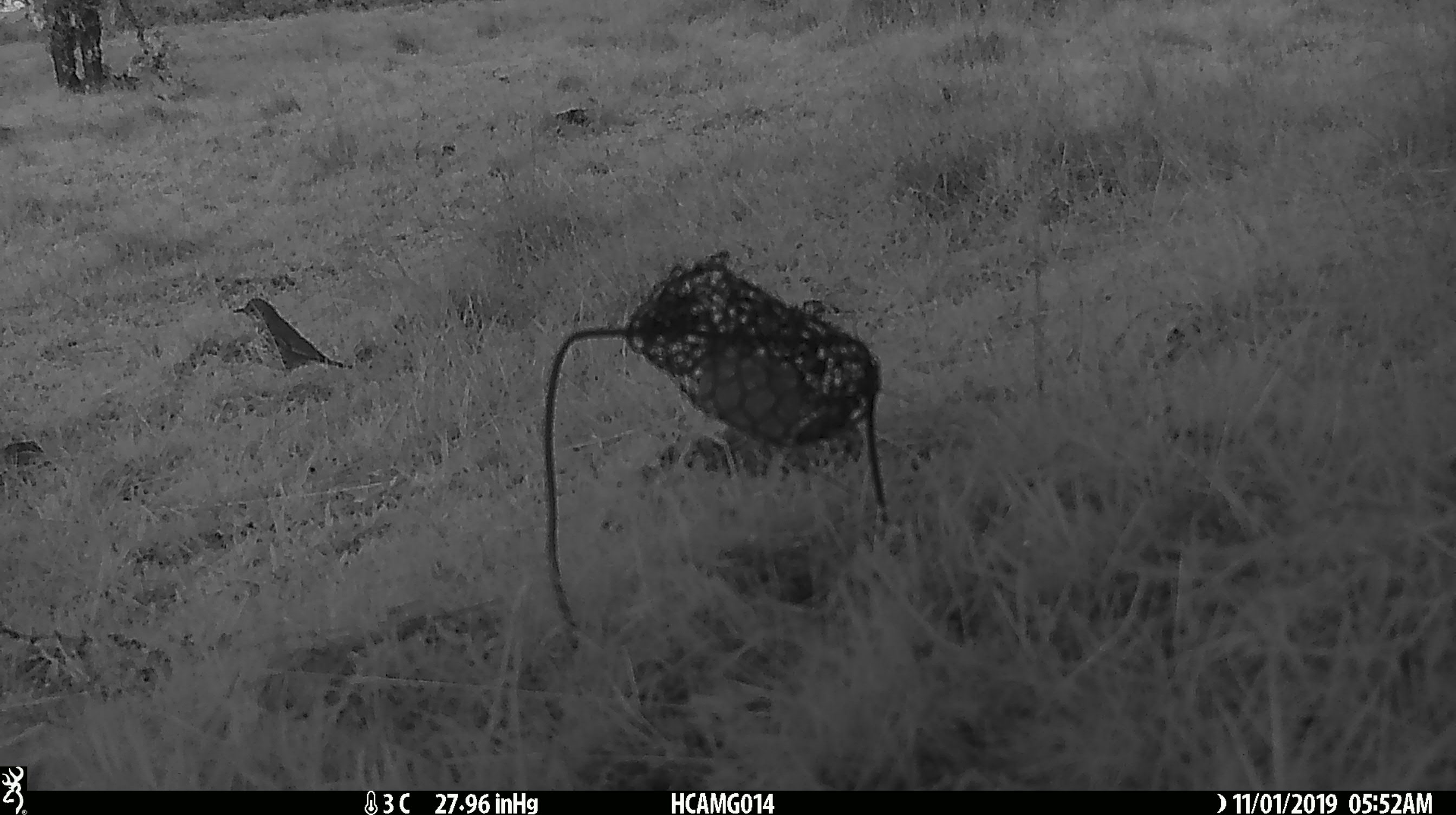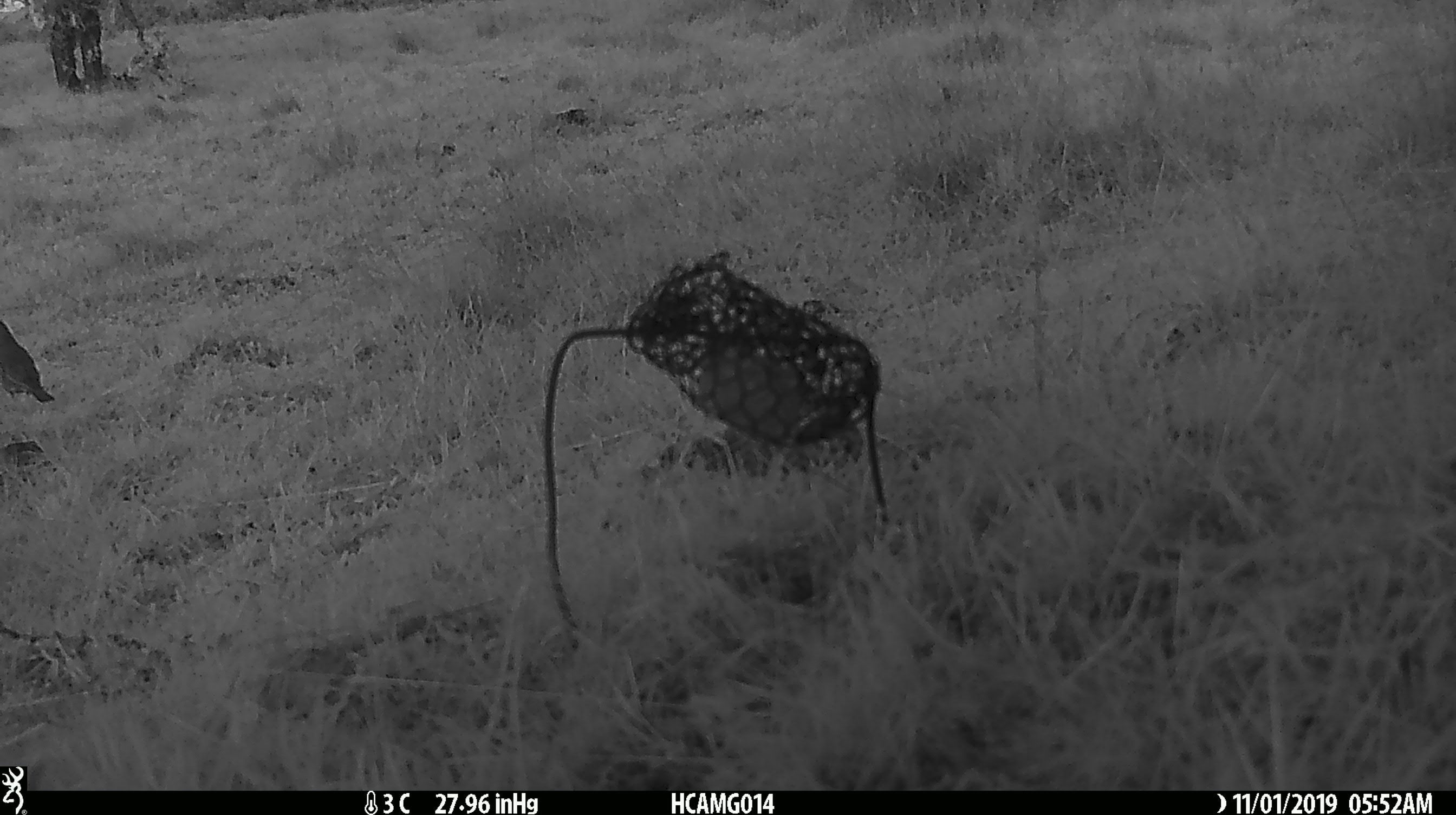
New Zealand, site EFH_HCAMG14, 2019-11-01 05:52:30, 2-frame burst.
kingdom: Animalia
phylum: Chordata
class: Aves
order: Passeriformes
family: Turdidae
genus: Turdus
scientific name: Turdus philomelos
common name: song thrush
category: thrush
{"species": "thrush (song thrush) (Turdus philomelos)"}